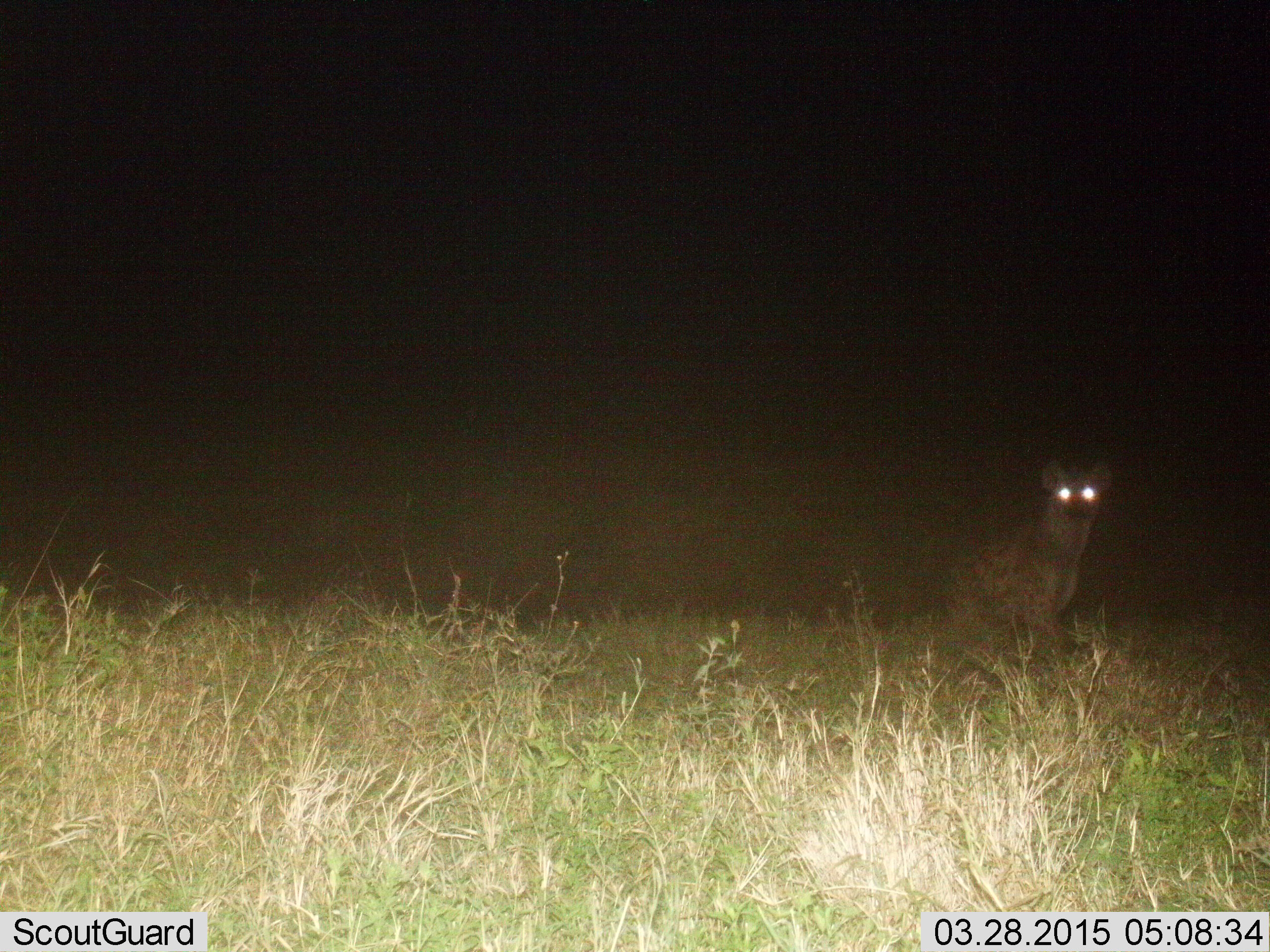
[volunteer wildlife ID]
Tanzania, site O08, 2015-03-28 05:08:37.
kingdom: Animalia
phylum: Chordata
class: Mammalia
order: Carnivora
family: Hyaenidae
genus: Crocuta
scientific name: Crocuta crocuta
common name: spotted hyena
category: hyenaspotted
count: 1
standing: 80%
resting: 0%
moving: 20%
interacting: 0%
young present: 0%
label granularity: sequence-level